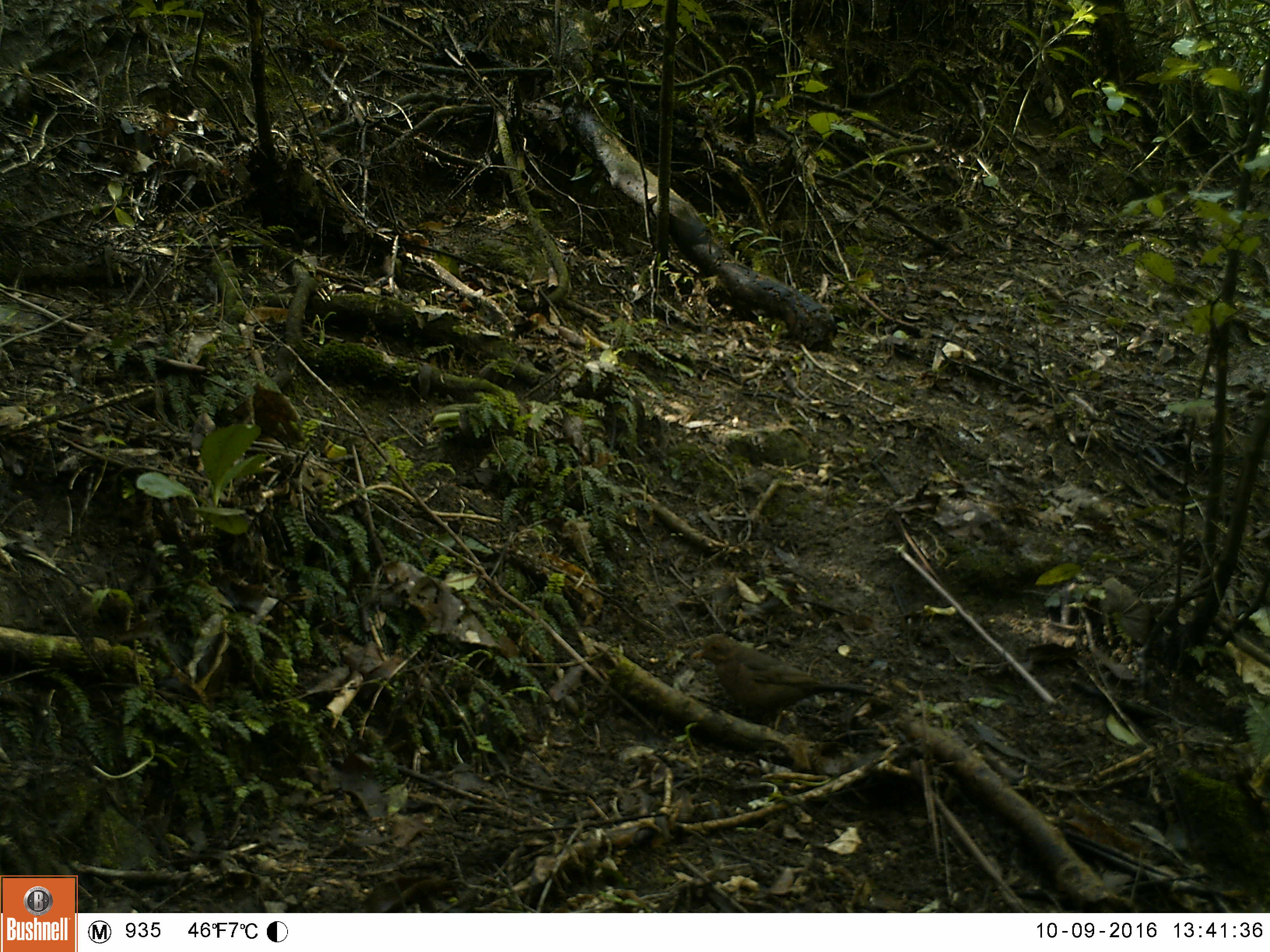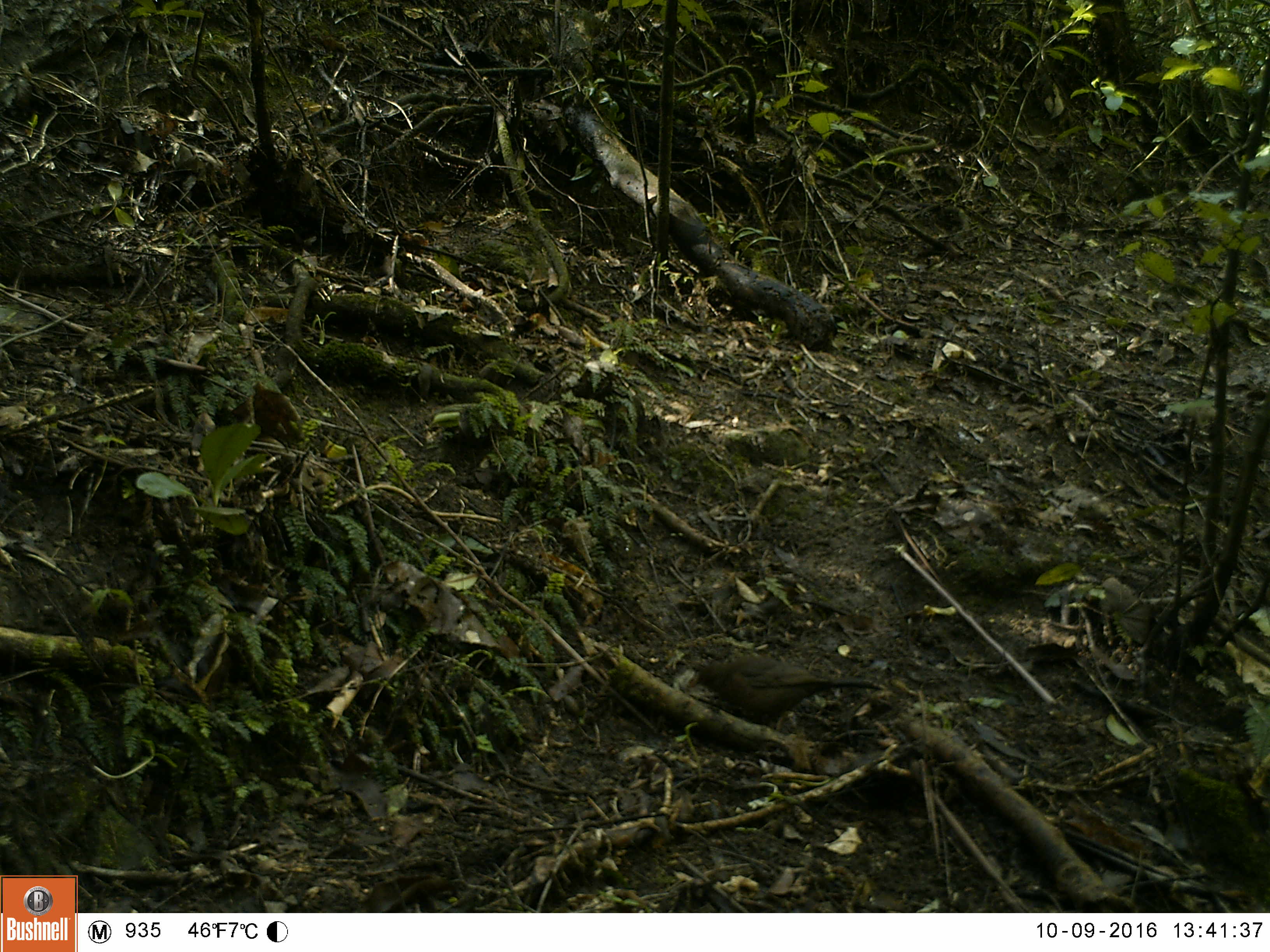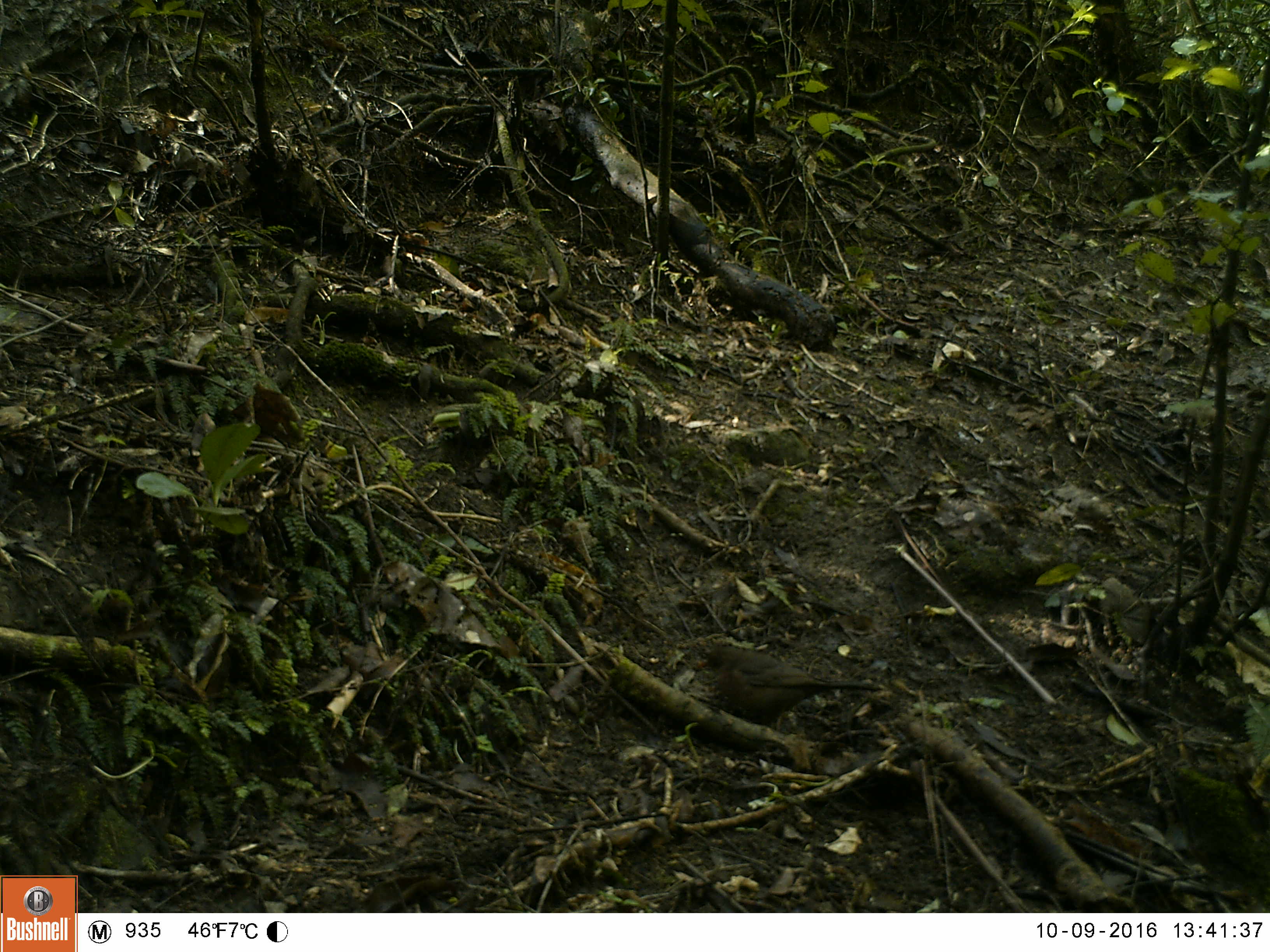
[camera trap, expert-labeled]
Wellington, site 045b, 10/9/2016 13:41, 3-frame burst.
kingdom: Animalia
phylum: Chordata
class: Aves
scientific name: Aves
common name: bird